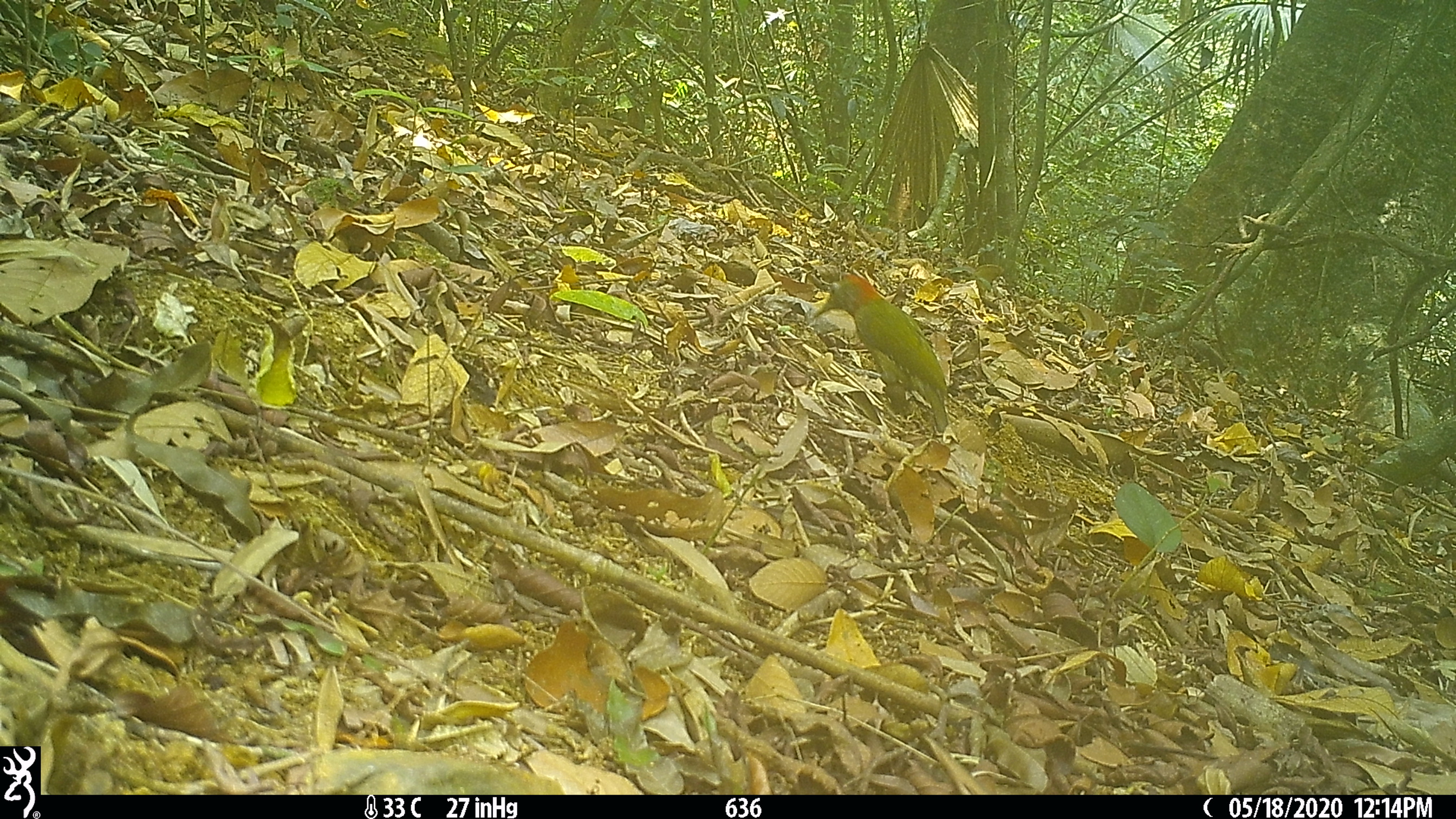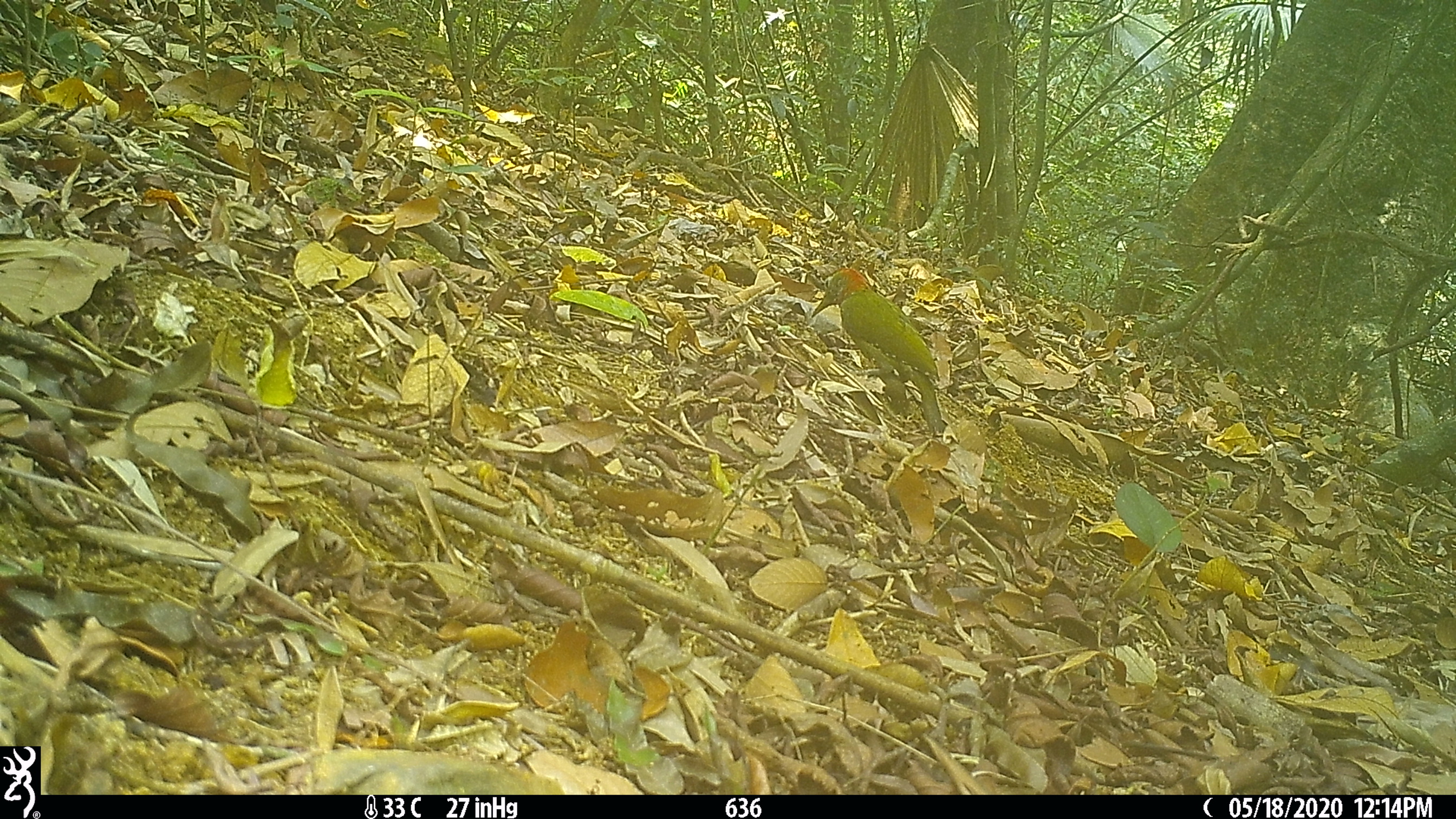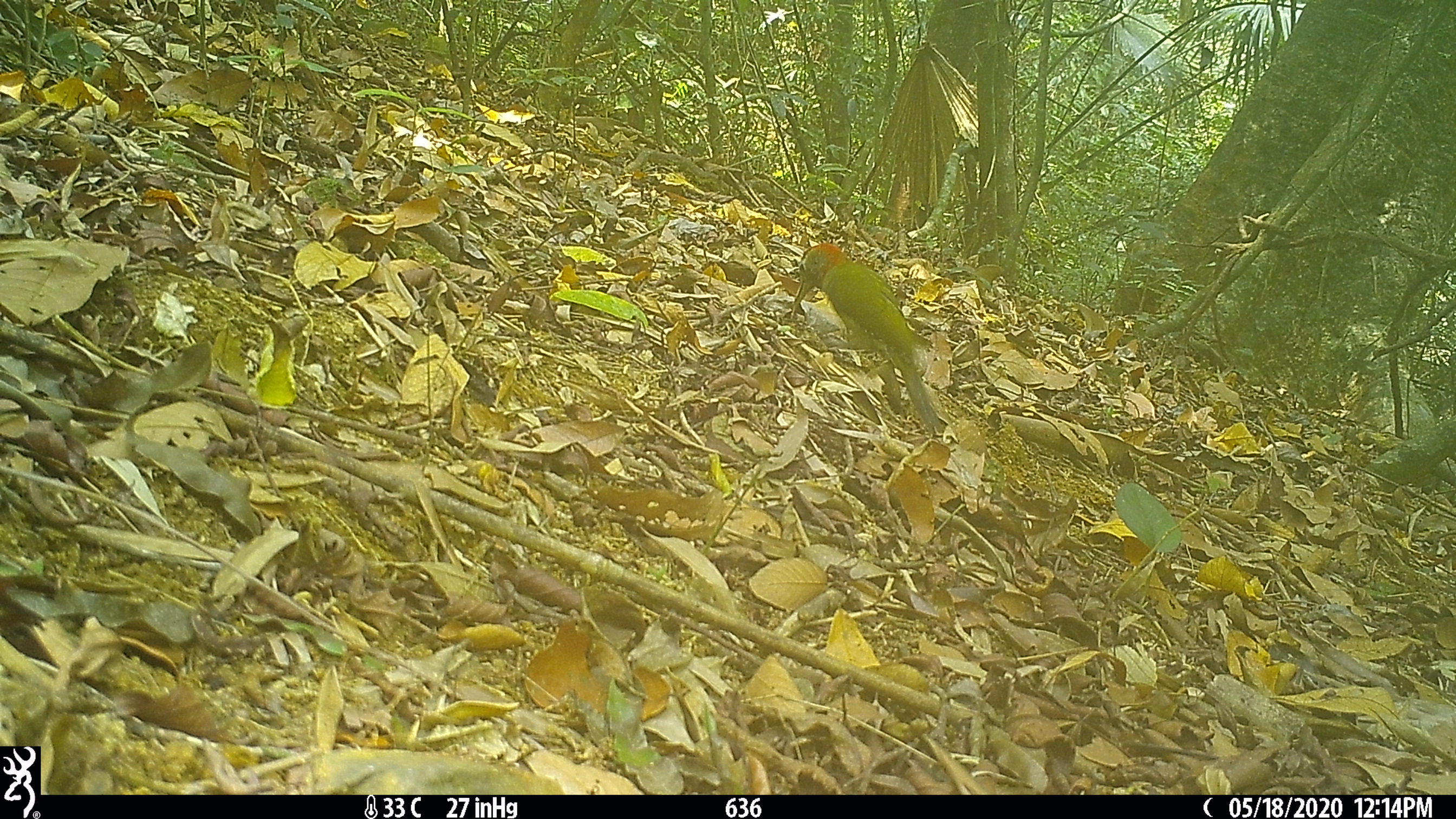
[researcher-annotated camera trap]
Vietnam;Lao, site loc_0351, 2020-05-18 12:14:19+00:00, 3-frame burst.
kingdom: Animalia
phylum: Chordata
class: Aves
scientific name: Aves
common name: bird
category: unidentified bird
Unidentified bird (bird) (Aves). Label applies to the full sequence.